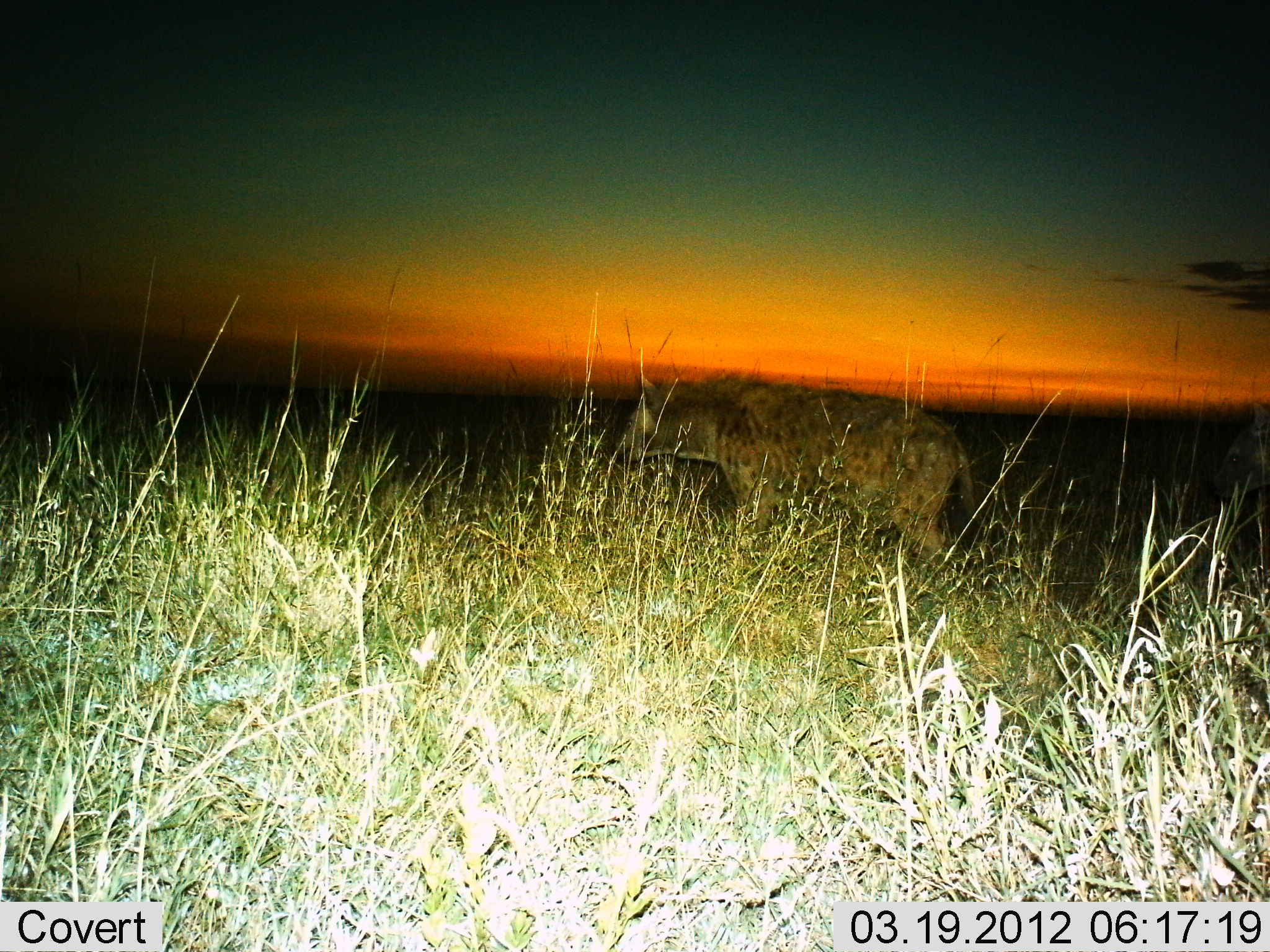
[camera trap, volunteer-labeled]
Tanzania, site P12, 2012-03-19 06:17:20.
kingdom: Animalia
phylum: Chordata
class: Mammalia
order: Carnivora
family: Hyaenidae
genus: Crocuta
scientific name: Crocuta crocuta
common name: spotted hyena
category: hyenaspotted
Hyenaspotted (spotted hyena) (Crocuta crocuta), count 1. Behavior (volunteer vote fractions): standing 21%, resting 0%, moving 79%, interacting 0%. Young present (vote fraction): 0%. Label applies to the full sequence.